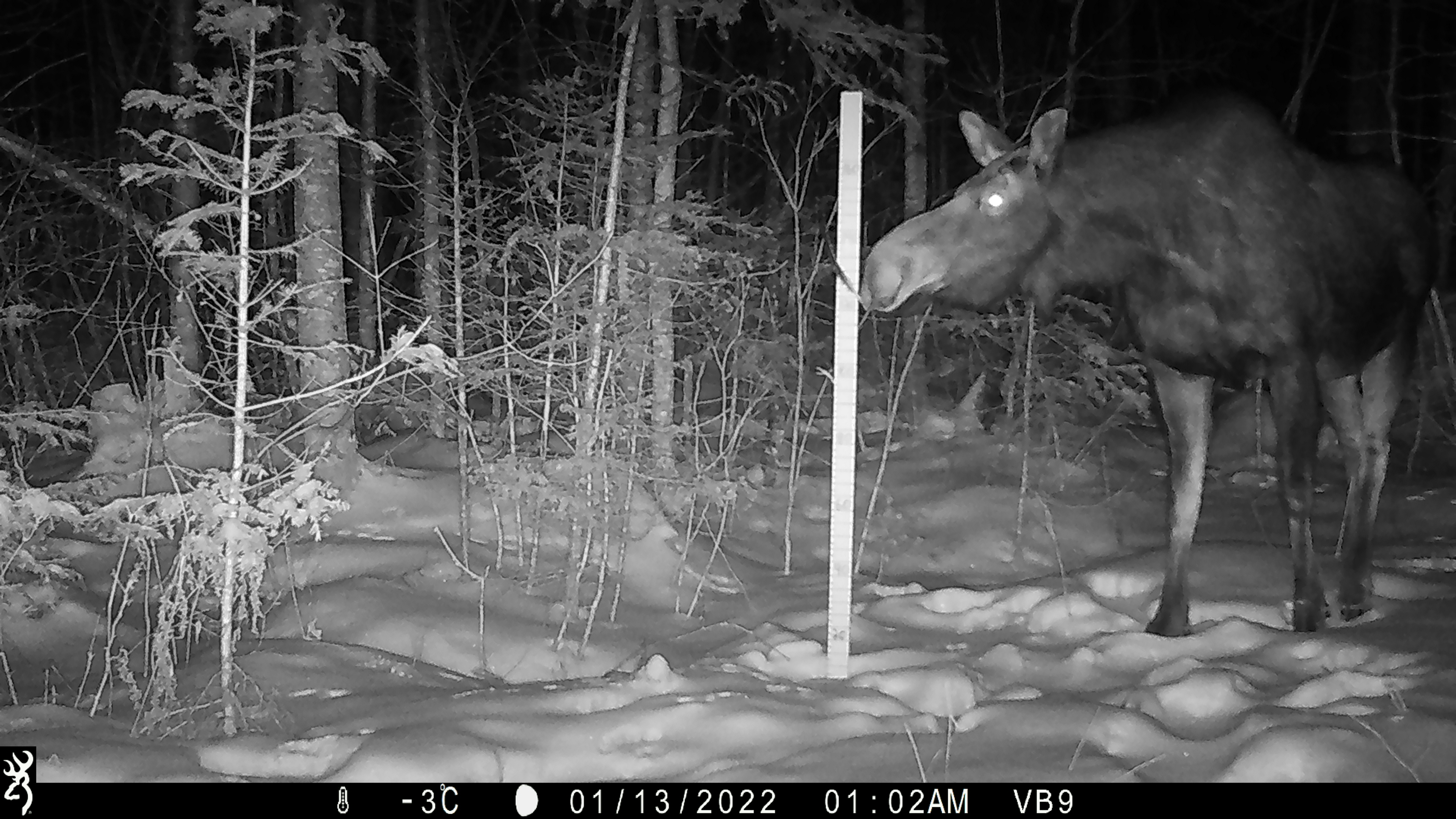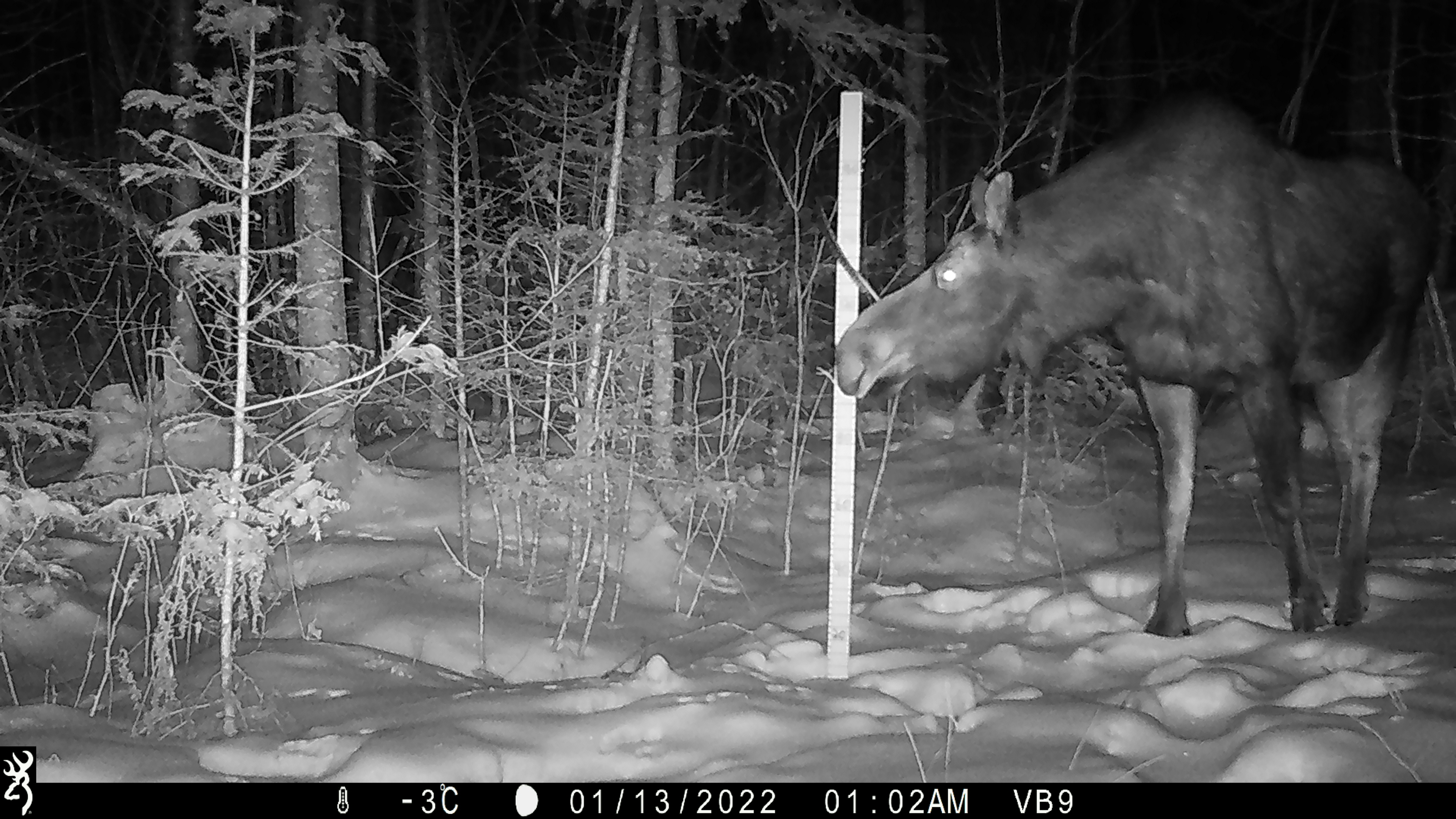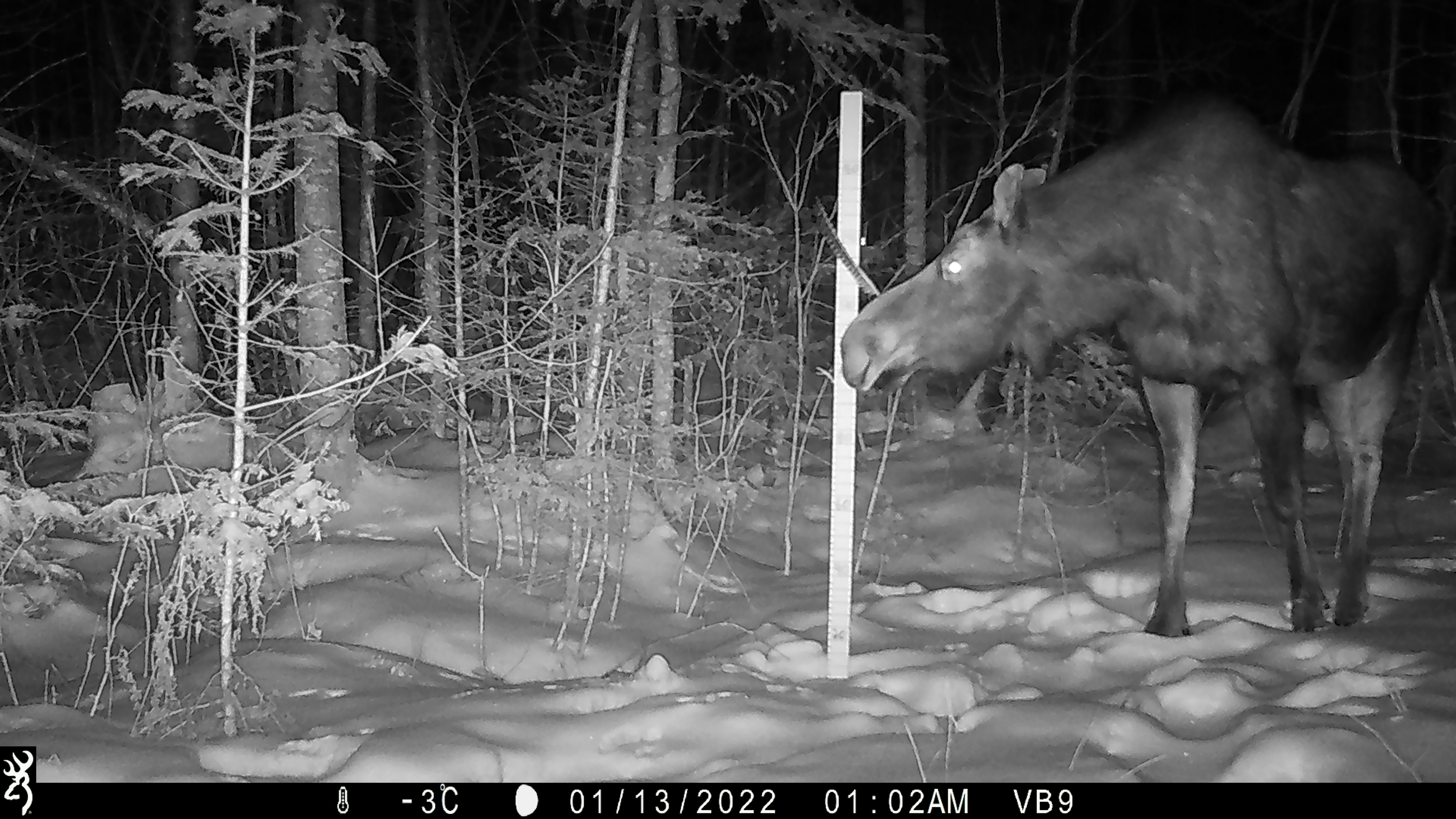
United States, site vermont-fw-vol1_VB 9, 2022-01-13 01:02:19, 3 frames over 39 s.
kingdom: Animalia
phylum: Chordata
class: Mammalia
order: Artiodactyla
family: Cervidae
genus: Alces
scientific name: Alces alces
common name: moose